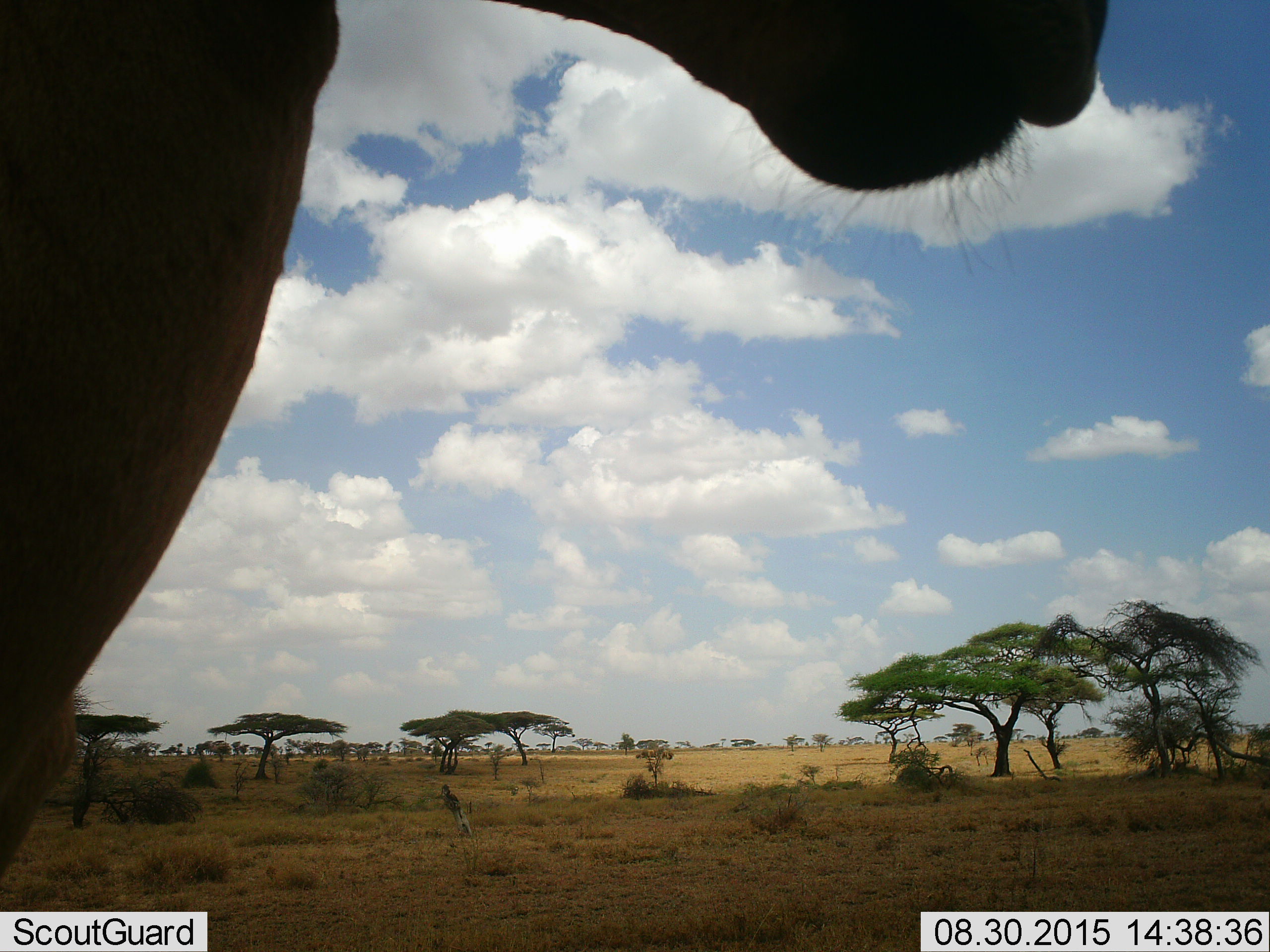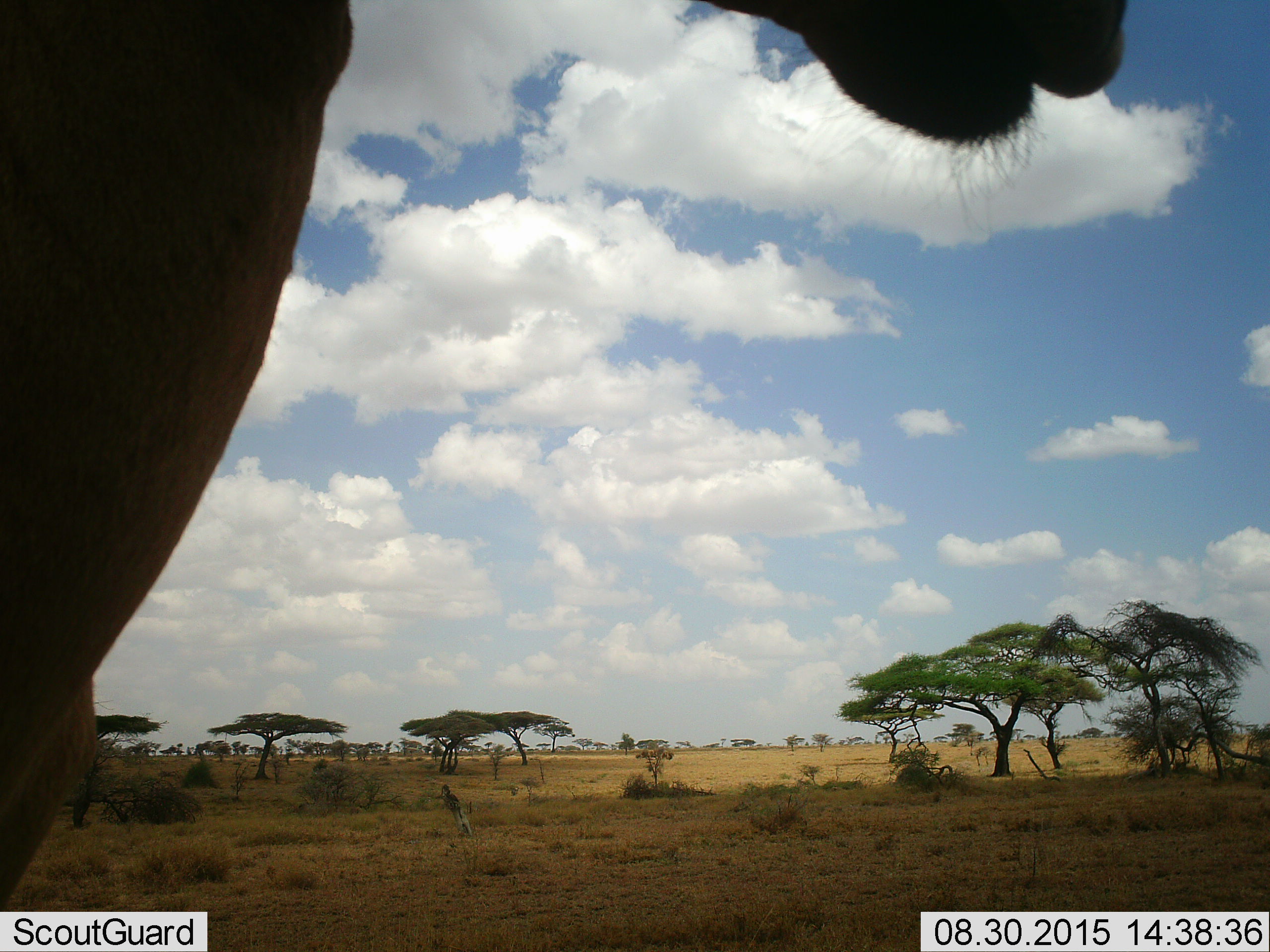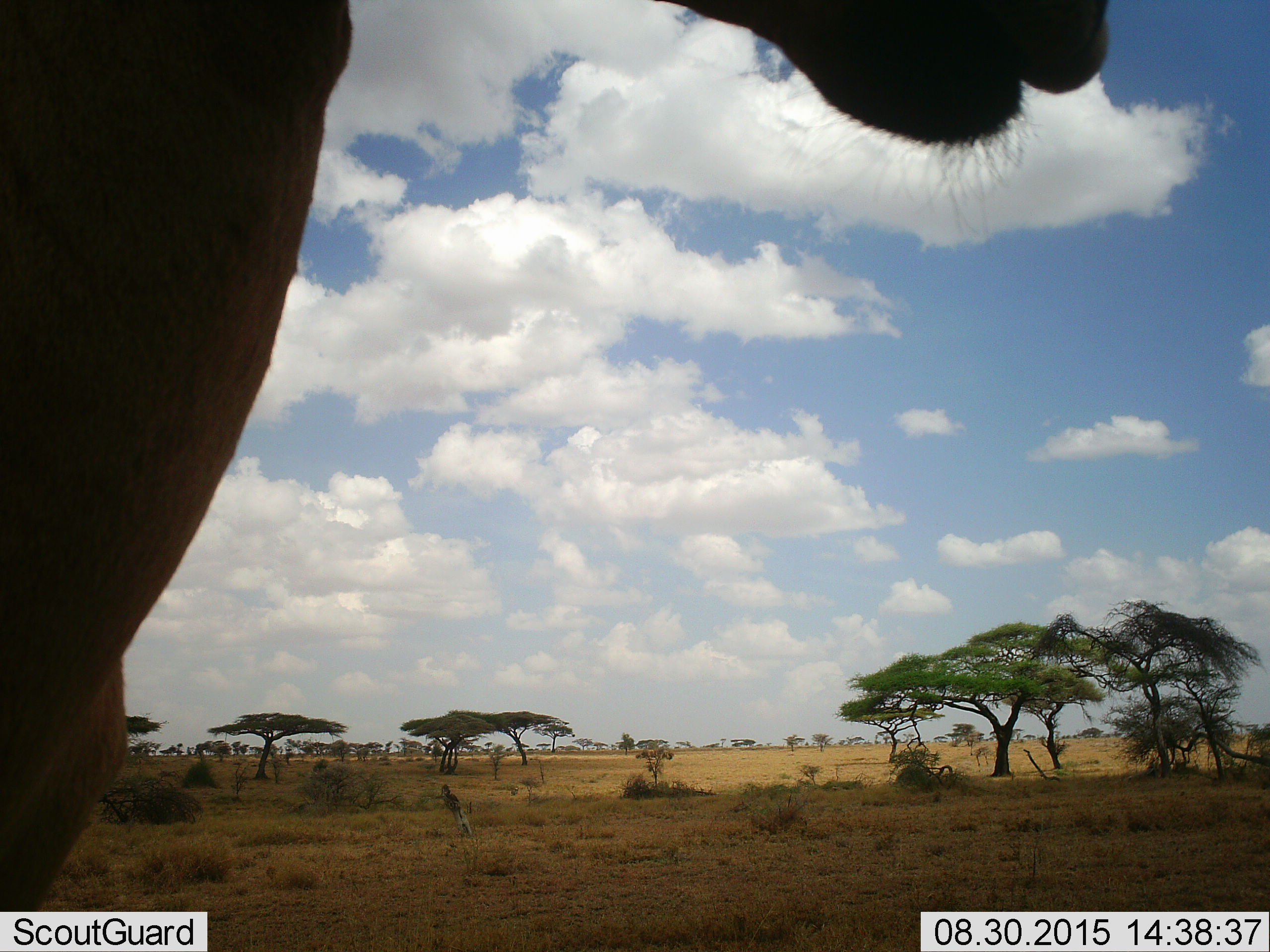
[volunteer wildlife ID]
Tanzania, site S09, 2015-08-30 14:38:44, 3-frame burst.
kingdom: Animalia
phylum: Chordata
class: Mammalia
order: Artiodactyla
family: Bovidae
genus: Alcelaphus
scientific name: Alcelaphus buselaphus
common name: hartebeest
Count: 1.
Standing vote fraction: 100%.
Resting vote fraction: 0%.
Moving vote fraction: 0%.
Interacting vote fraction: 0%.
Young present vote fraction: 0%.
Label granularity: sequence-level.